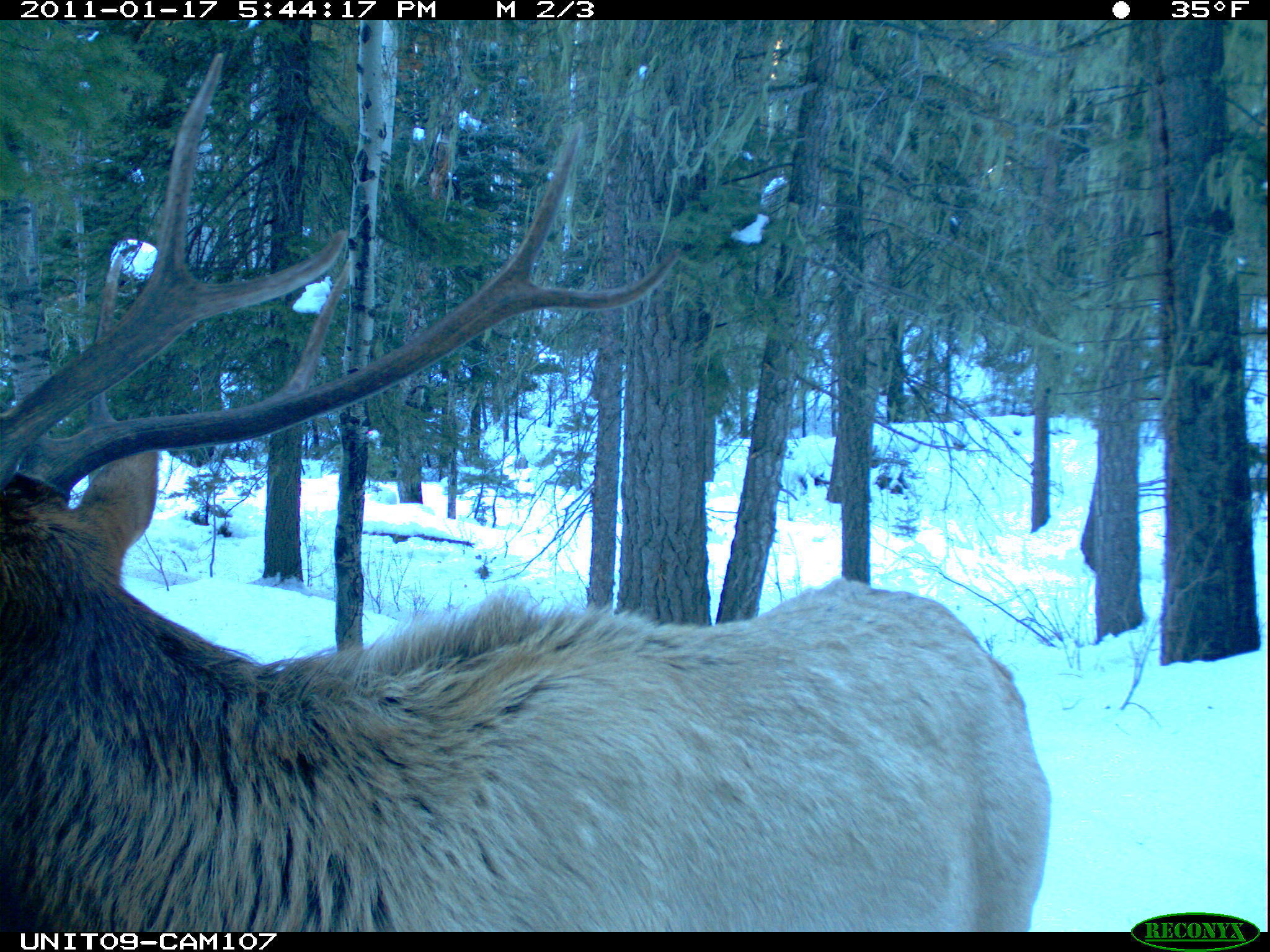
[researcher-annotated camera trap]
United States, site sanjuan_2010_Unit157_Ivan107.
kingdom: Animalia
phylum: Chordata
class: Mammalia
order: Artiodactyla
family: Cervidae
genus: Cervus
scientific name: Cervus elaphus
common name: red deer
Cervus elaphus (red deer).